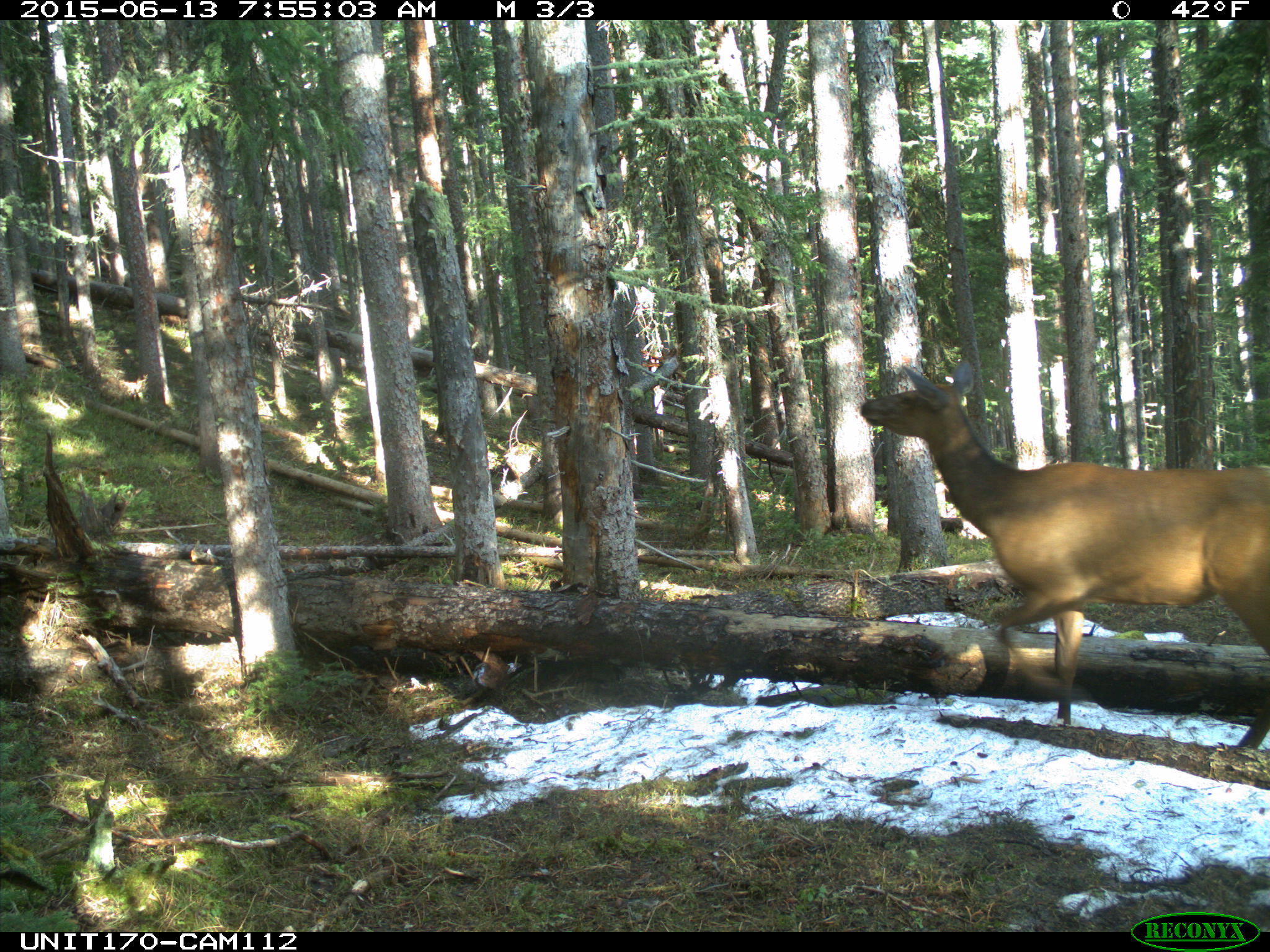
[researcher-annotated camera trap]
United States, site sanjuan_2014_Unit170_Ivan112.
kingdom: Animalia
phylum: Chordata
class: Mammalia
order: Artiodactyla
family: Cervidae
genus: Cervus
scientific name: Cervus elaphus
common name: red deer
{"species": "Cervus elaphus (red deer)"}